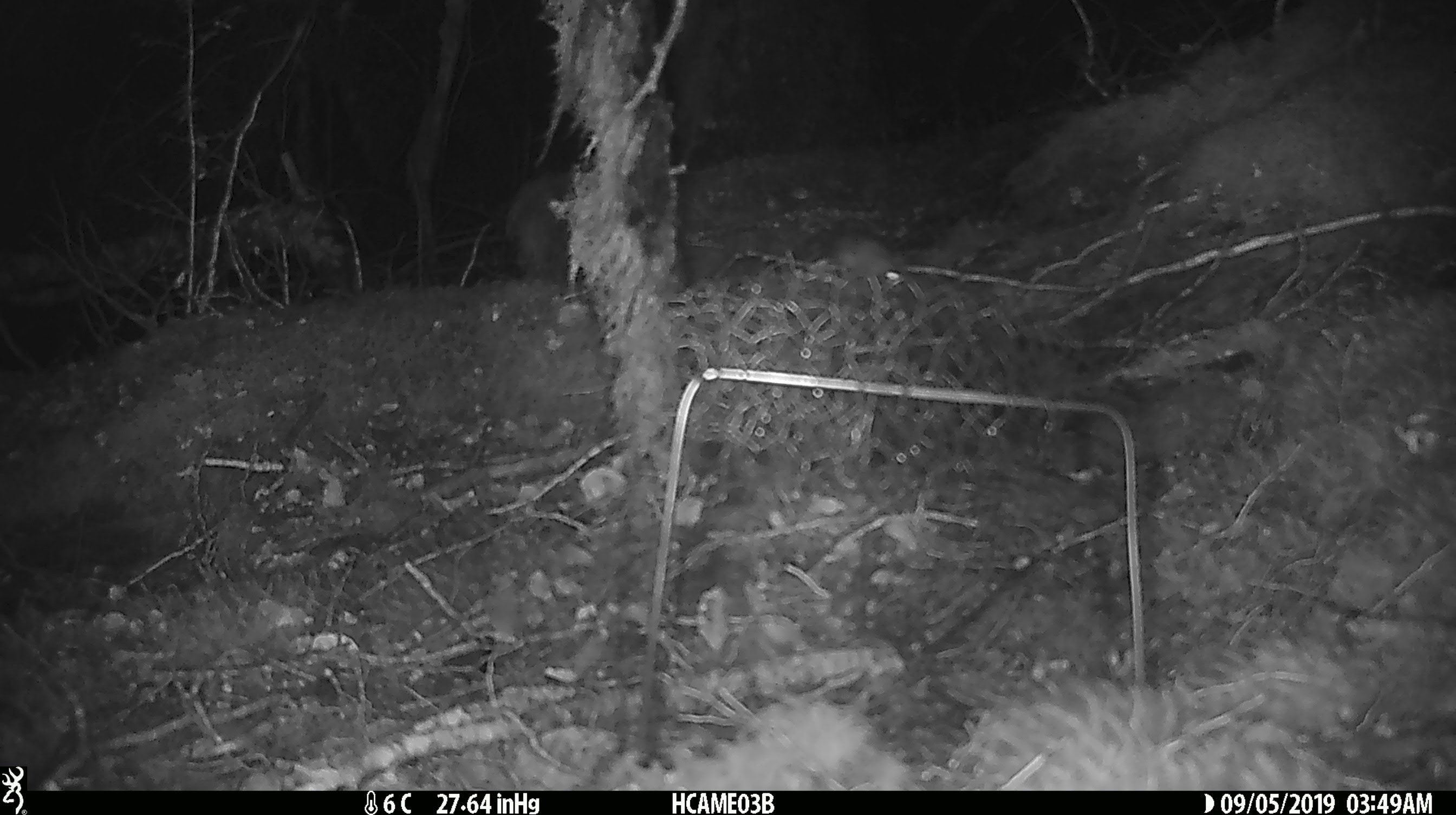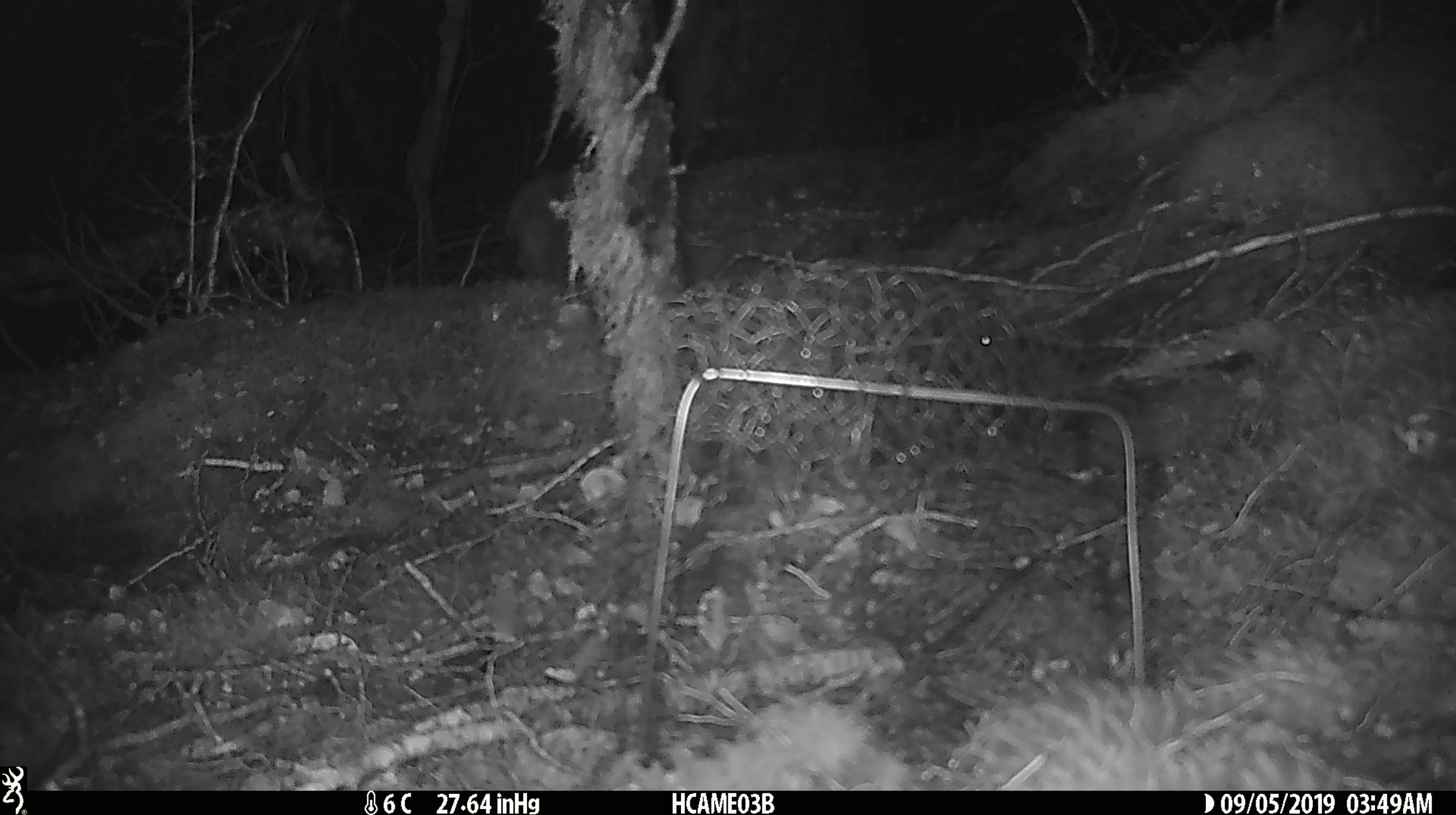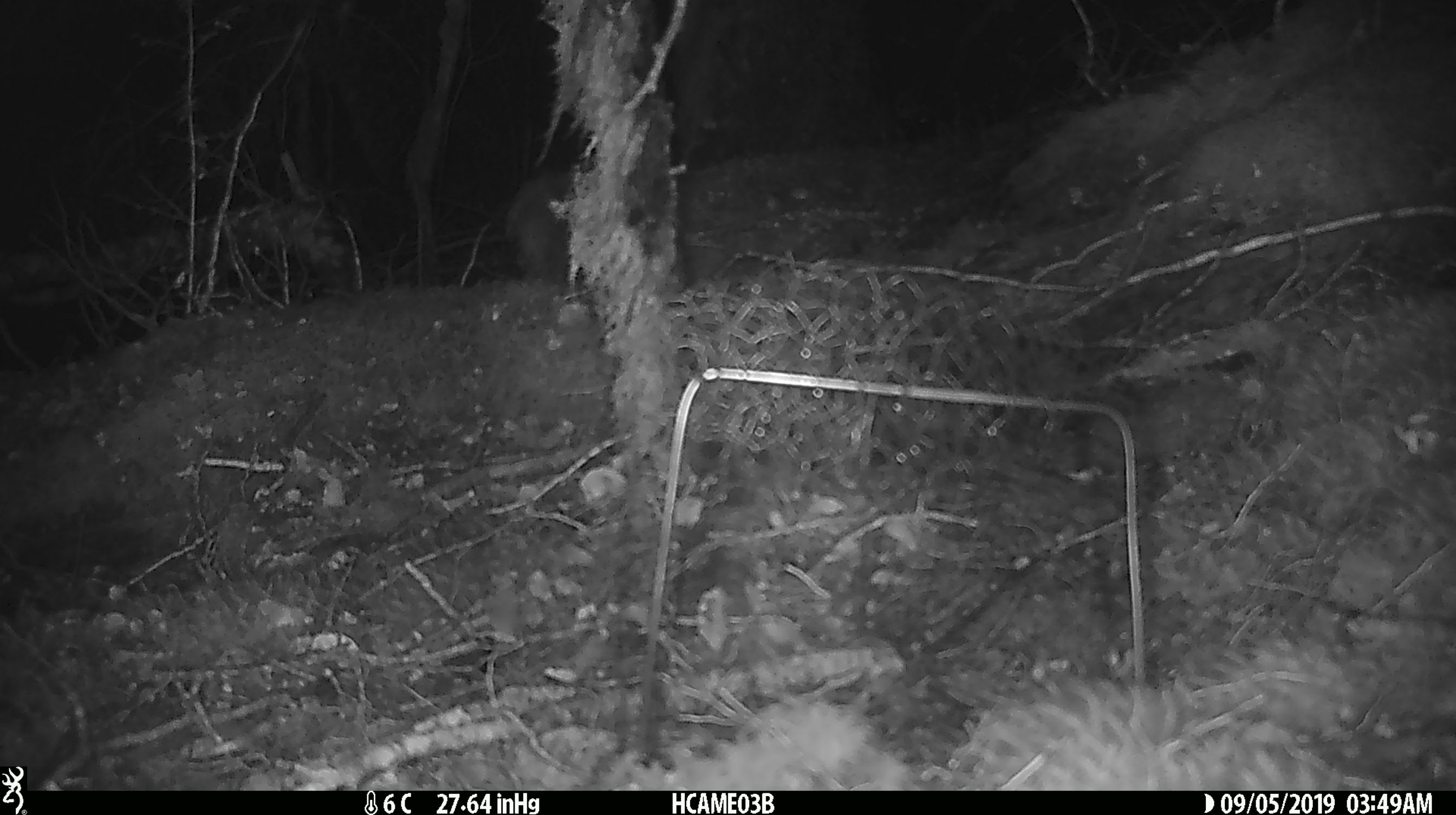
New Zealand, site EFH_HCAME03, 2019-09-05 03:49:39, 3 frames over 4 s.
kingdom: Animalia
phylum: Chordata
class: Mammalia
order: Rodentia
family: Muridae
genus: Mus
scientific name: Mus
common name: mouse